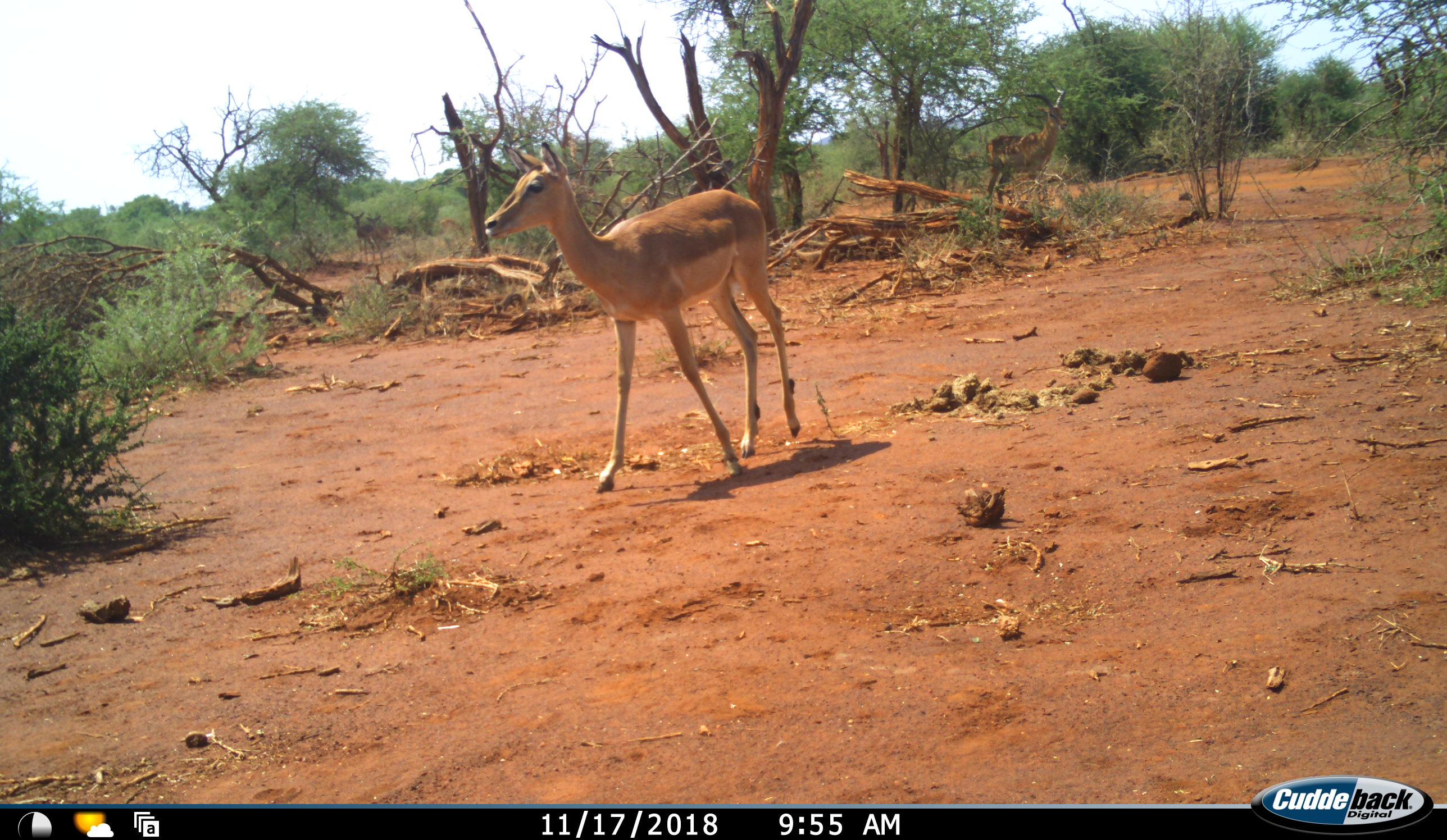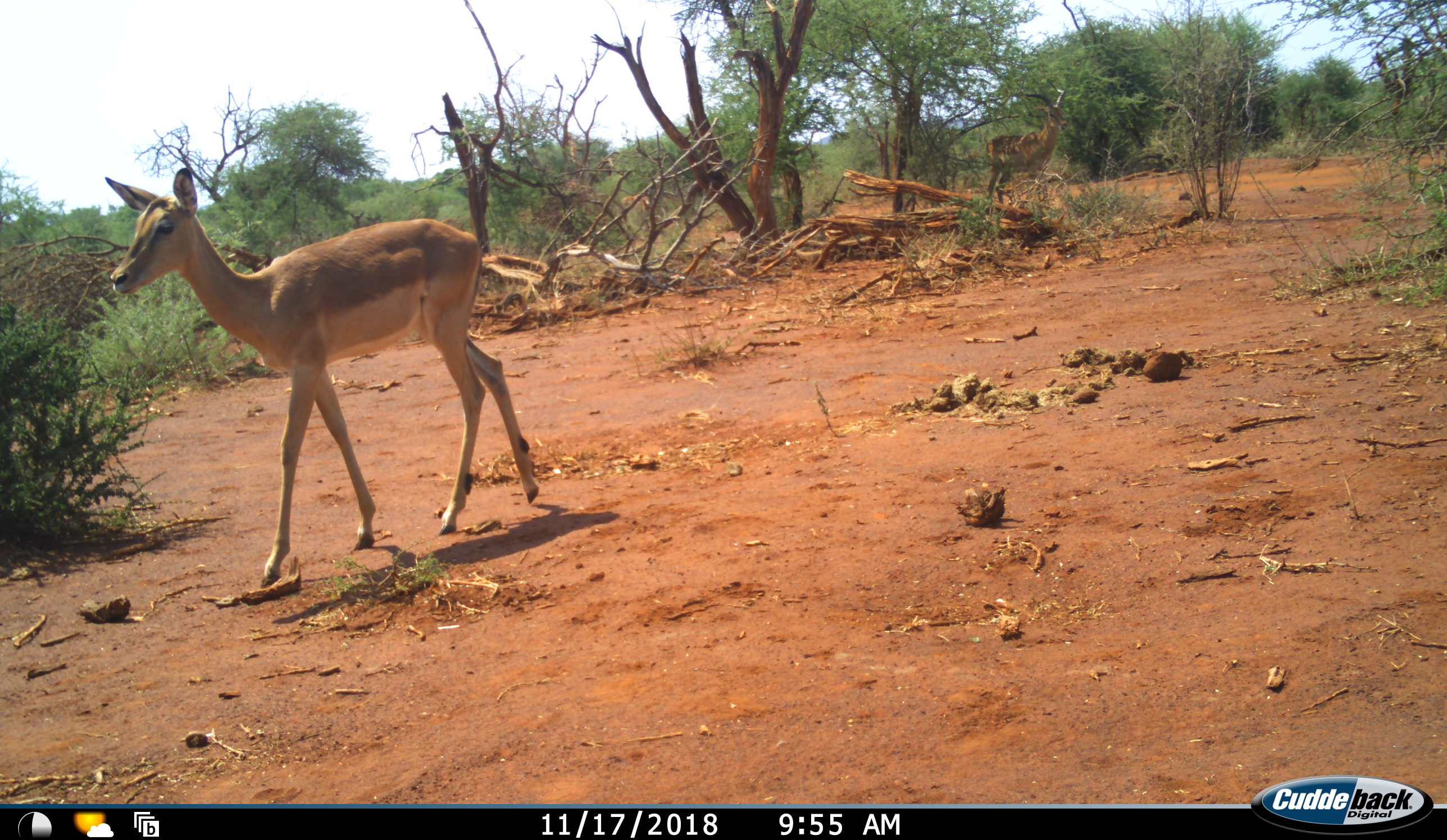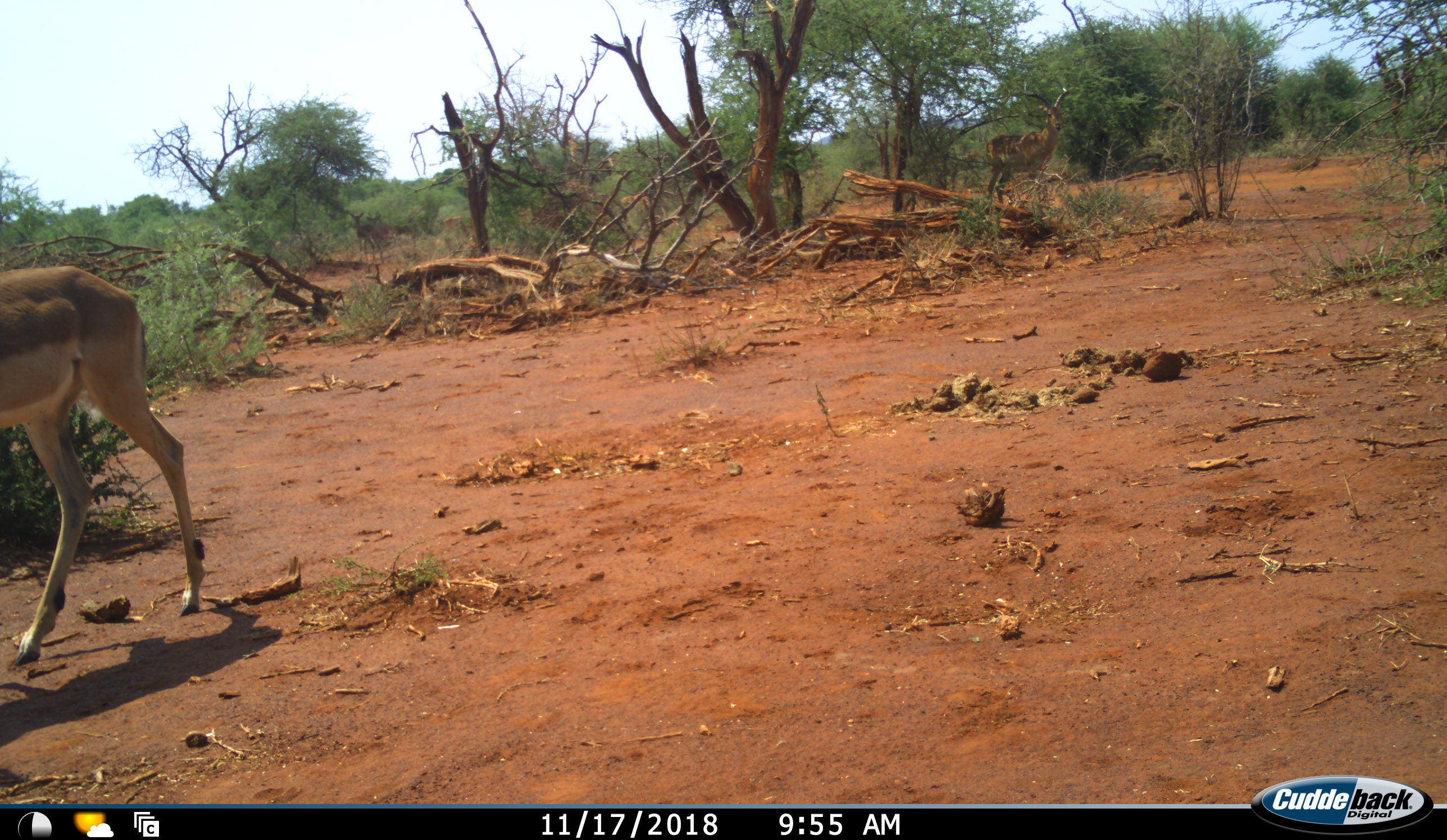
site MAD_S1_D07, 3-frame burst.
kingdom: Animalia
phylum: Chordata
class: Mammalia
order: Artiodactyla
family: Bovidae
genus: Aepyceros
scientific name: Aepyceros melampus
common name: impala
Impala (Aepyceros melampus), count 2. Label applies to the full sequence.